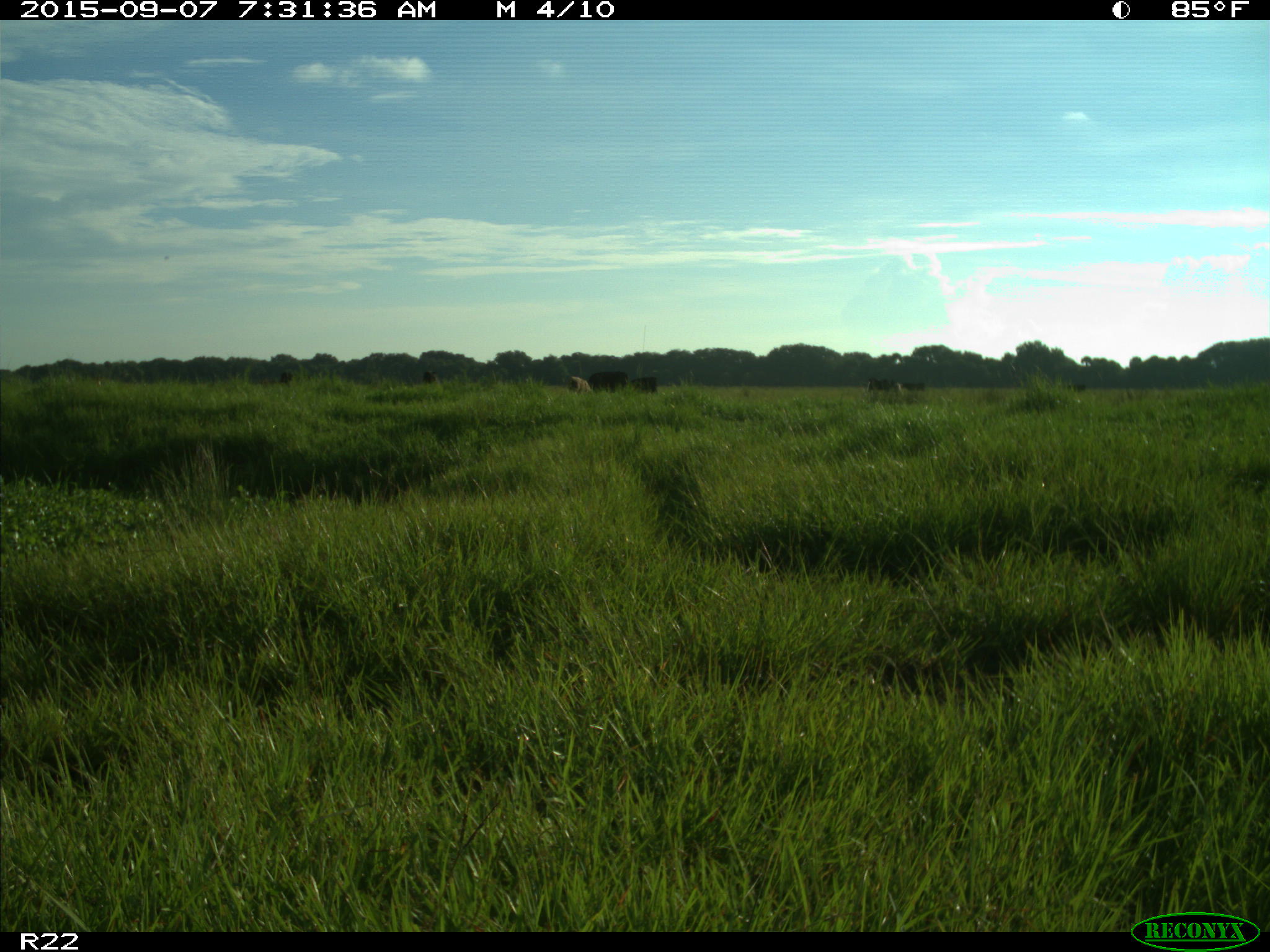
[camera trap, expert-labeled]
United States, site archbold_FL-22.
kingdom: Animalia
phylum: Chordata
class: Mammalia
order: Artiodactyla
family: Bovidae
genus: Bos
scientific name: Bos taurus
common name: domestic cow